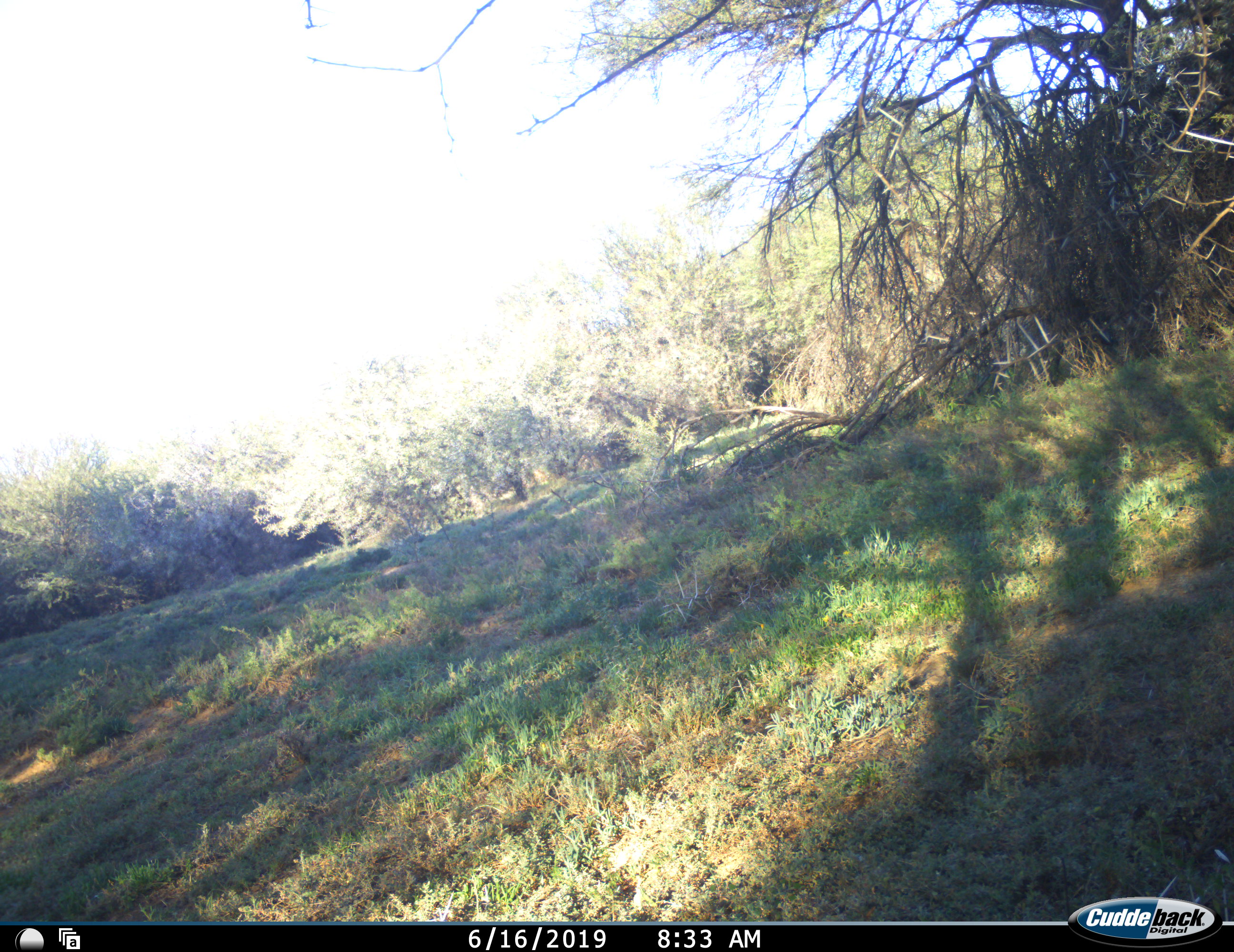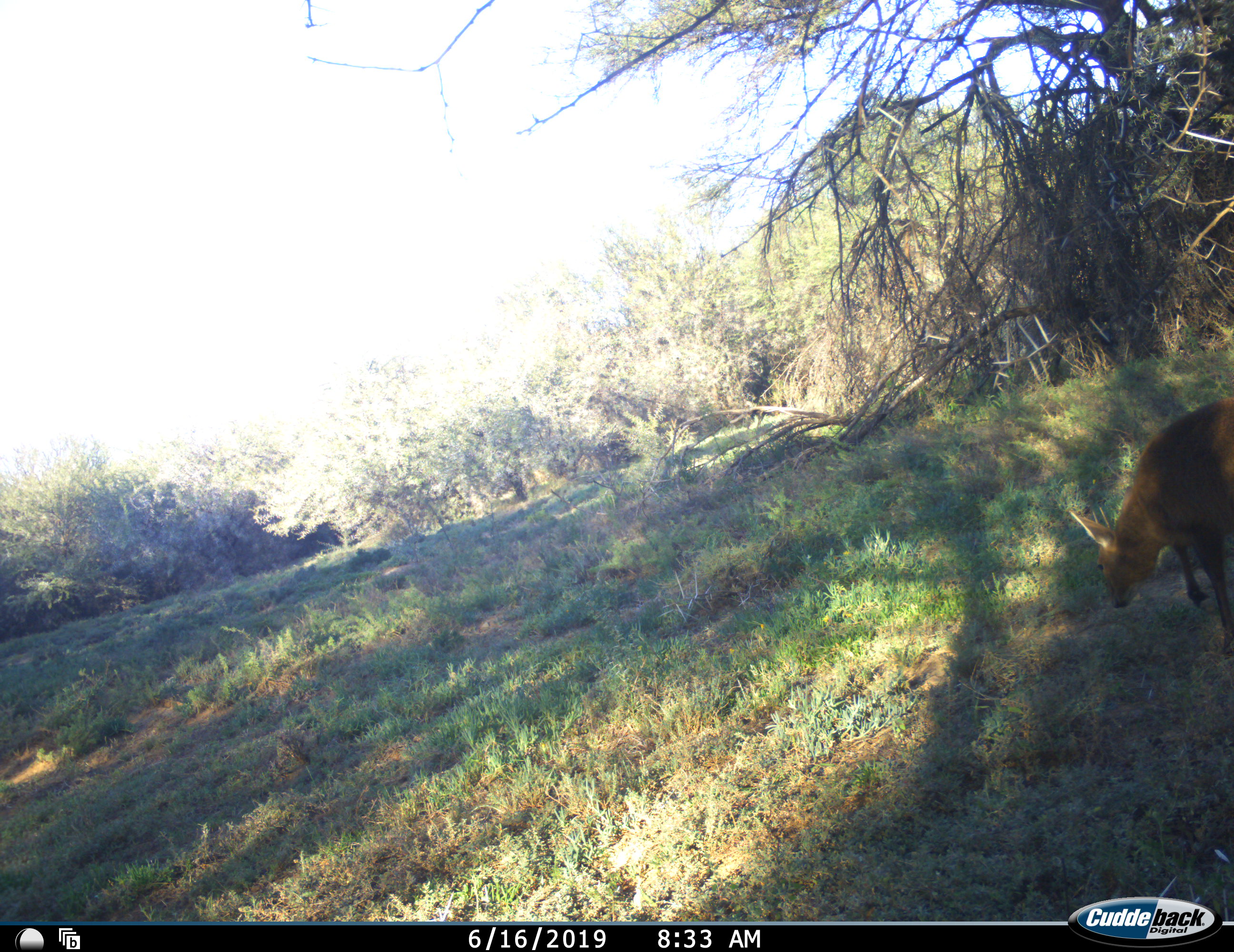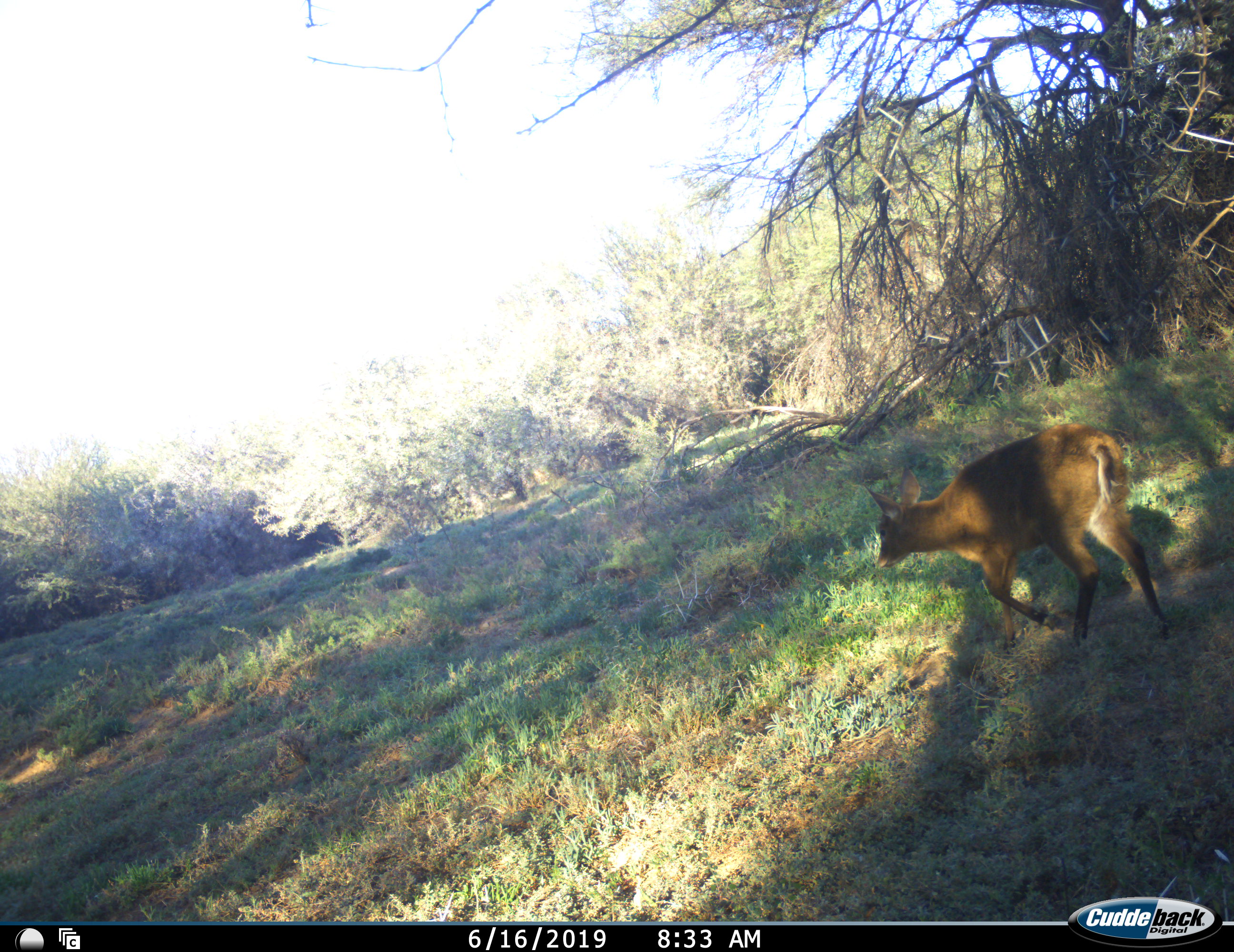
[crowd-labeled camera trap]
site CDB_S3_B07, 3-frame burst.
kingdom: Animalia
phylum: Chordata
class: Mammalia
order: Artiodactyla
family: Bovidae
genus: Sylvicapra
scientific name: Sylvicapra grimmia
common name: common duiker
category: duikercommongrey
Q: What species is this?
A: Duikercommongrey (common duiker) (Sylvicapra grimmia).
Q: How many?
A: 1.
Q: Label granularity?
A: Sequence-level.